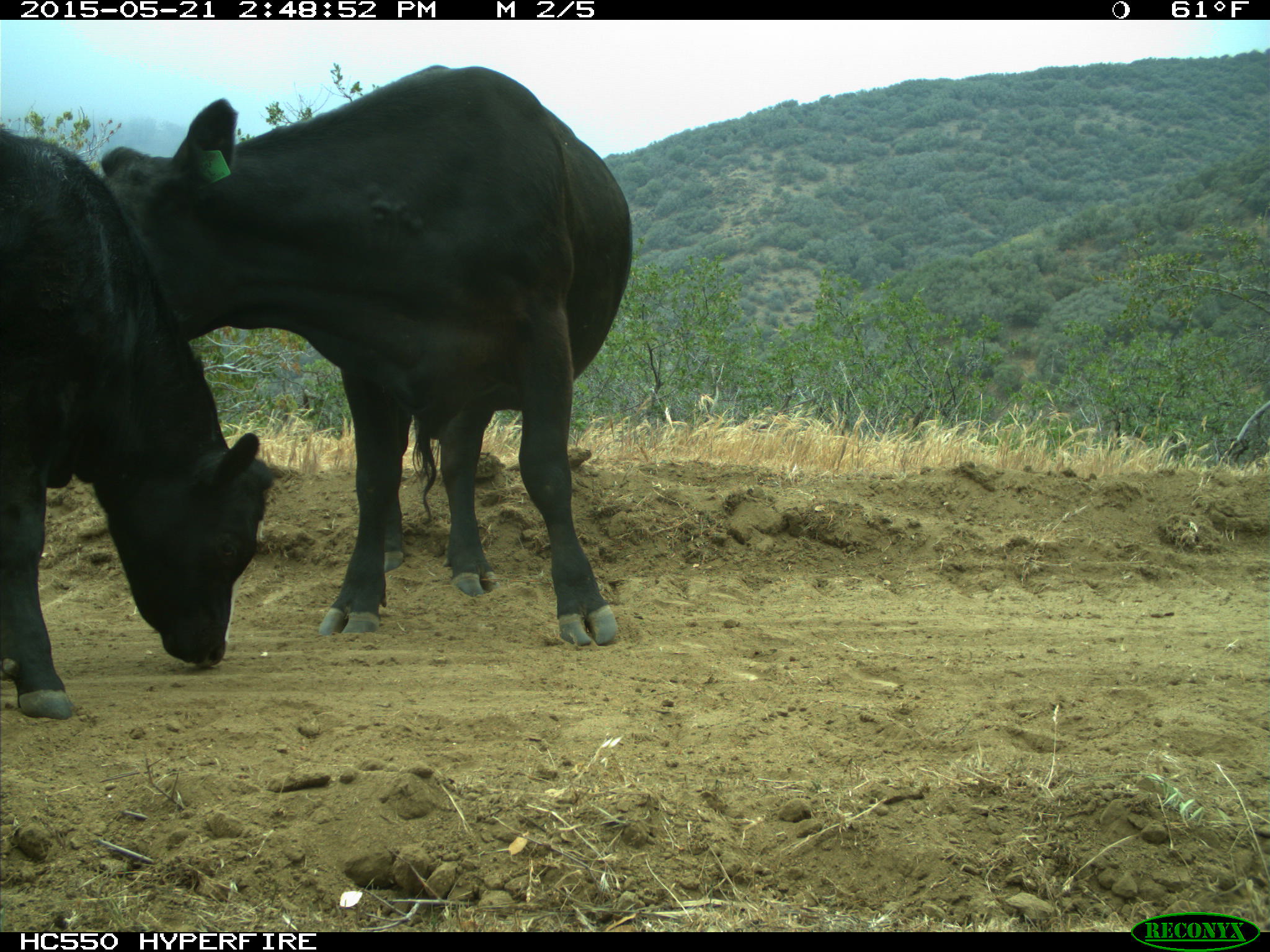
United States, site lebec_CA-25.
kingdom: Animalia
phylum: Chordata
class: Mammalia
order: Artiodactyla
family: Bovidae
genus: Bos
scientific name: Bos taurus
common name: domestic cow